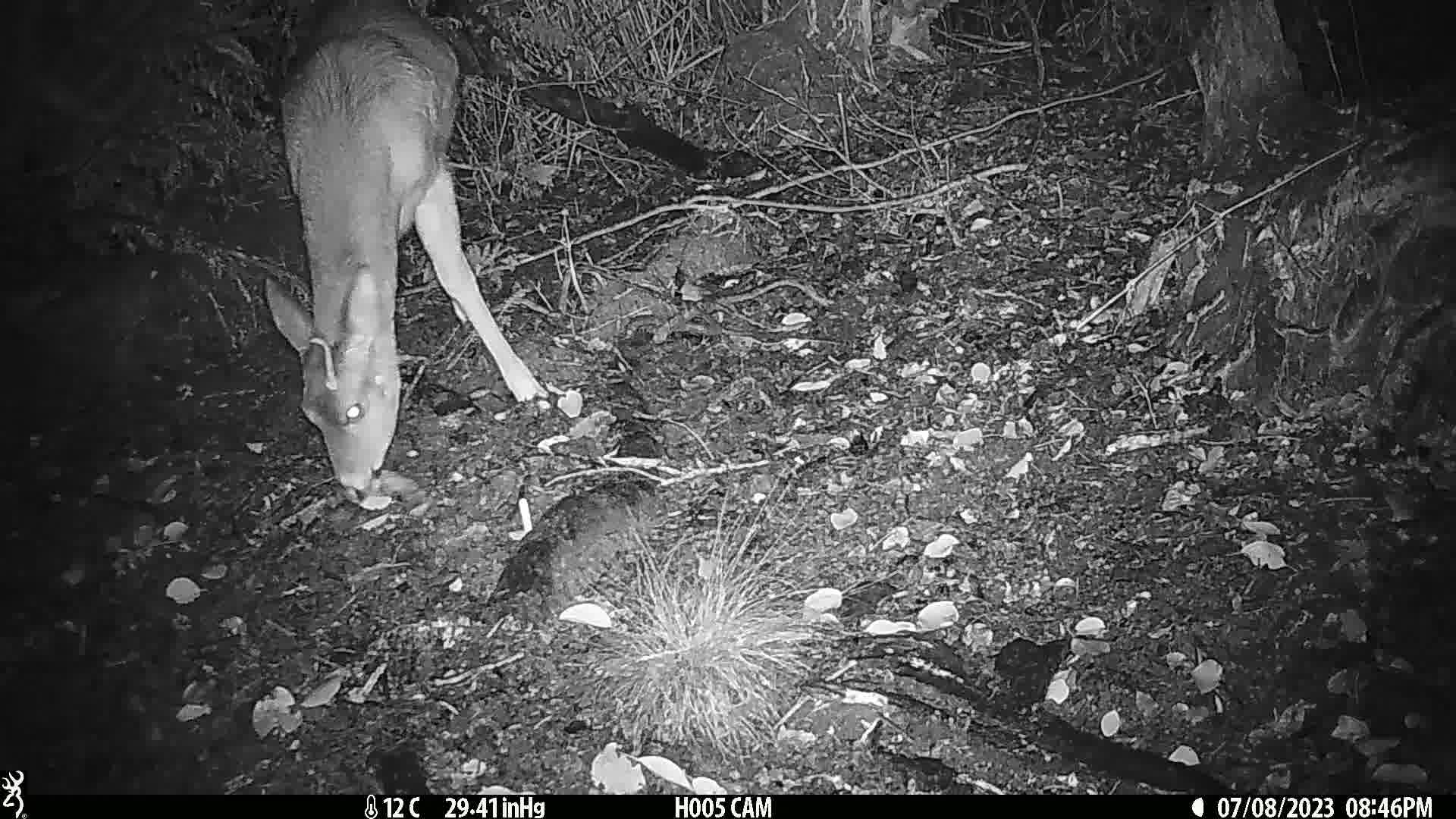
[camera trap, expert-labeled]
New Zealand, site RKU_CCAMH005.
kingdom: Animalia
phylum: Chordata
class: Mammalia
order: Artiodactyla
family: Cervidae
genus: Odocoileus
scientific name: Odocoileus virginianus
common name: white-tailed deer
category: white tailed deer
White tailed deer (white-tailed deer) (Odocoileus virginianus).